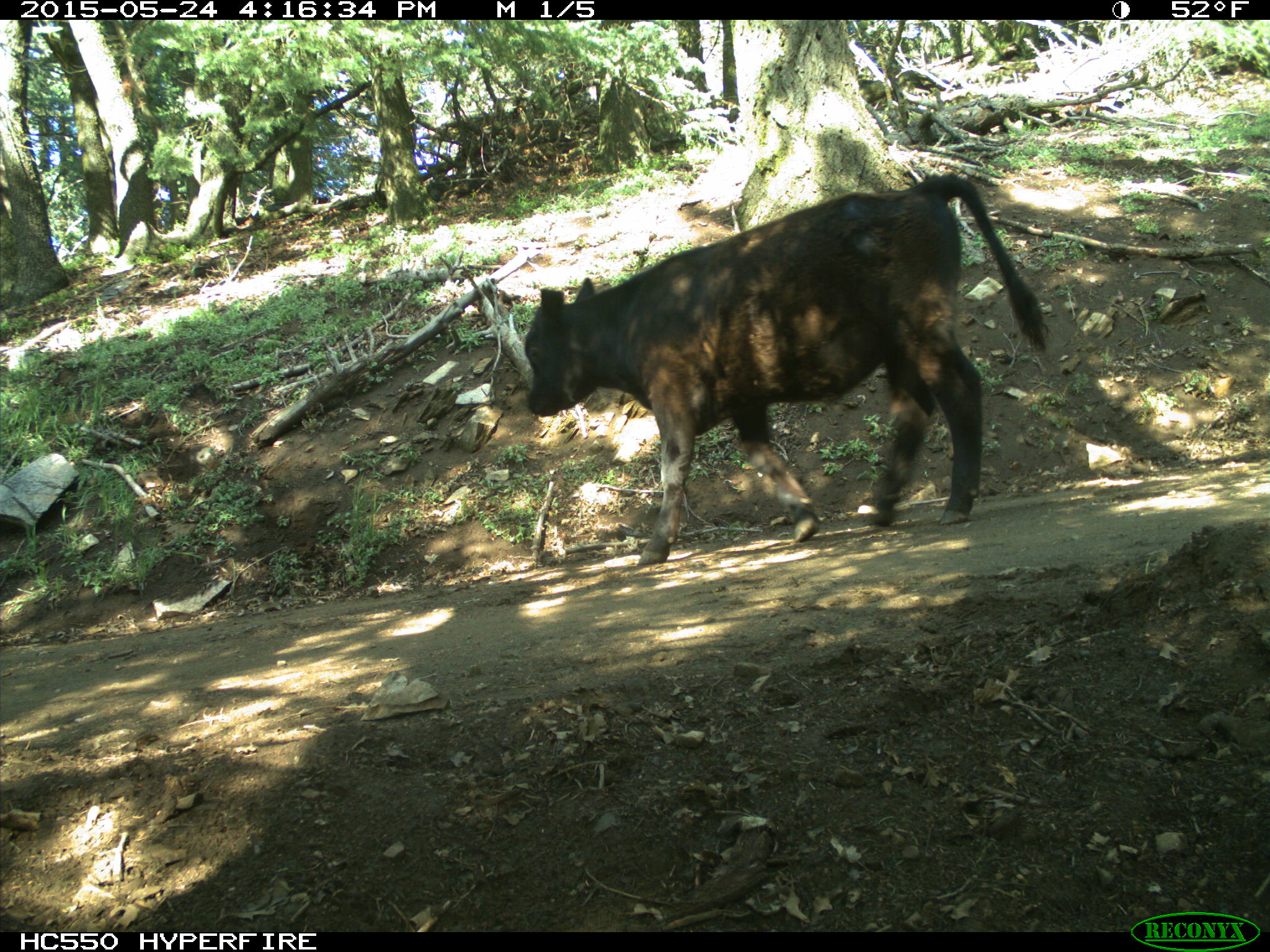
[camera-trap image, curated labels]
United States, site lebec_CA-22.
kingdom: Animalia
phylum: Chordata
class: Mammalia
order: Artiodactyla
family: Bovidae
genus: Bos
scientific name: Bos taurus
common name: domestic cow